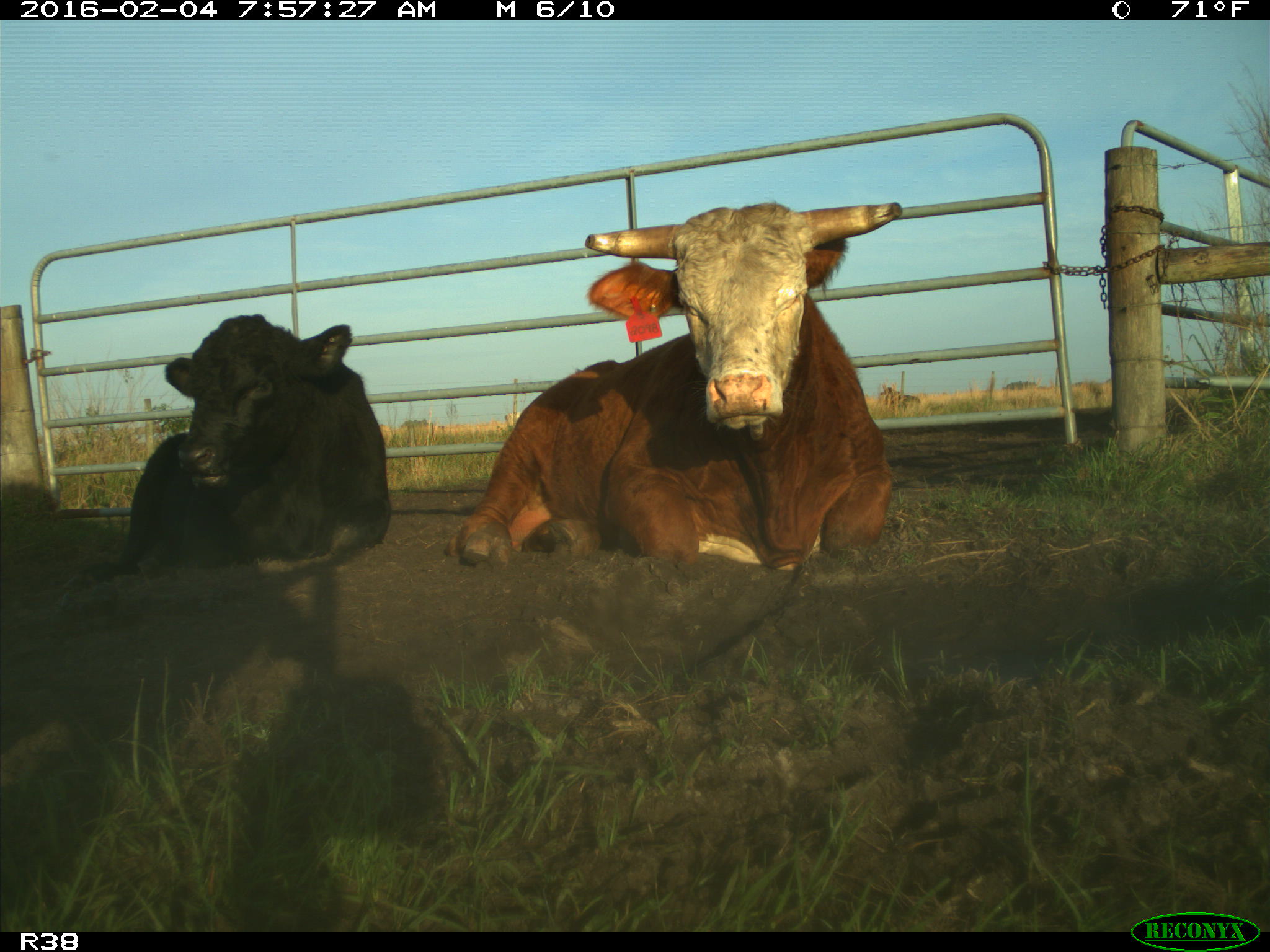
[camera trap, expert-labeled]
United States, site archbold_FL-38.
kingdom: Animalia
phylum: Chordata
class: Mammalia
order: Artiodactyla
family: Bovidae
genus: Bos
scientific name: Bos taurus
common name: domestic cow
Bos taurus (domestic cow).